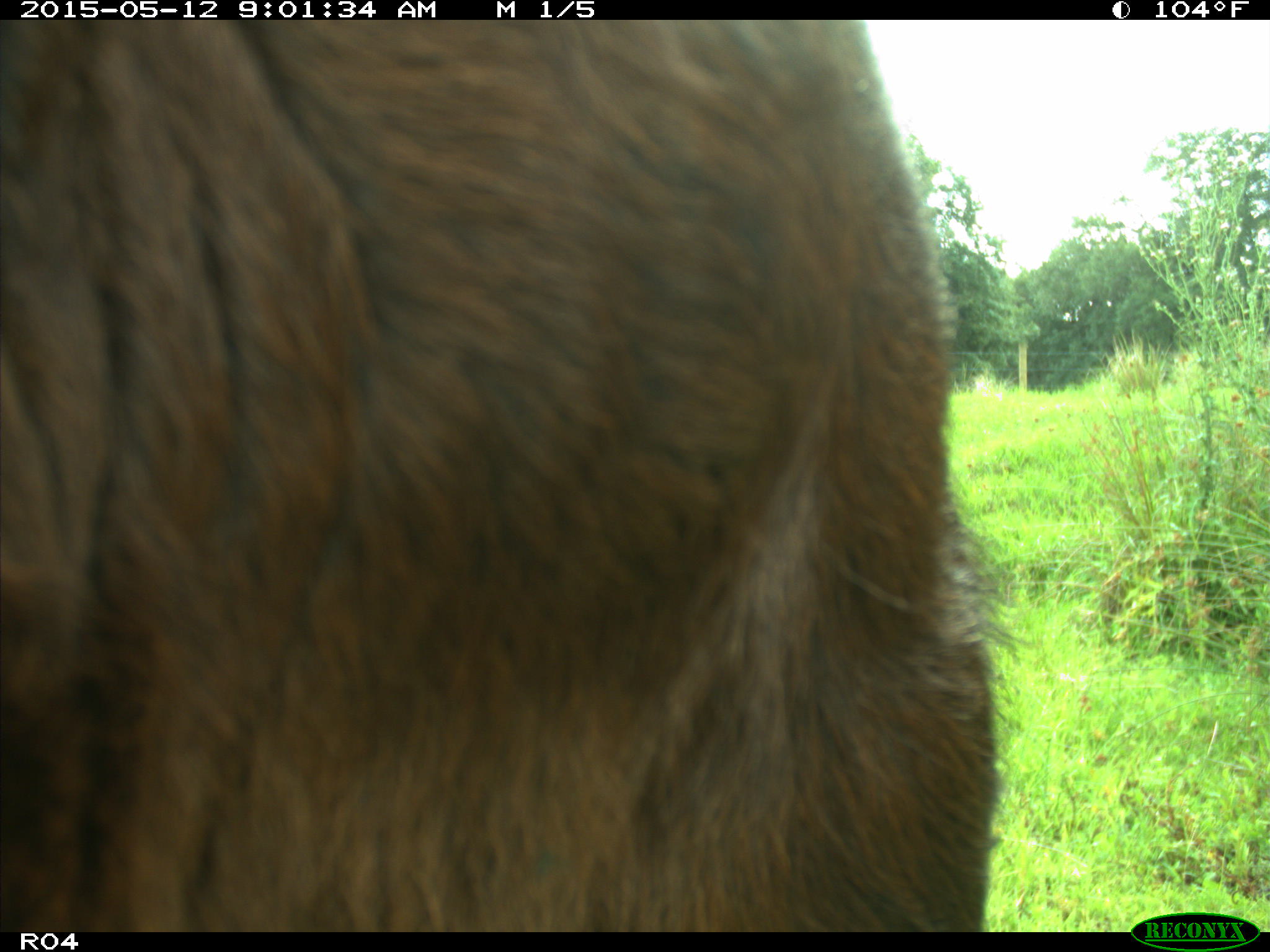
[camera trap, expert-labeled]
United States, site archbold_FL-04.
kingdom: Animalia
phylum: Chordata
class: Mammalia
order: Artiodactyla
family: Bovidae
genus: Bos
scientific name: Bos taurus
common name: domestic cow